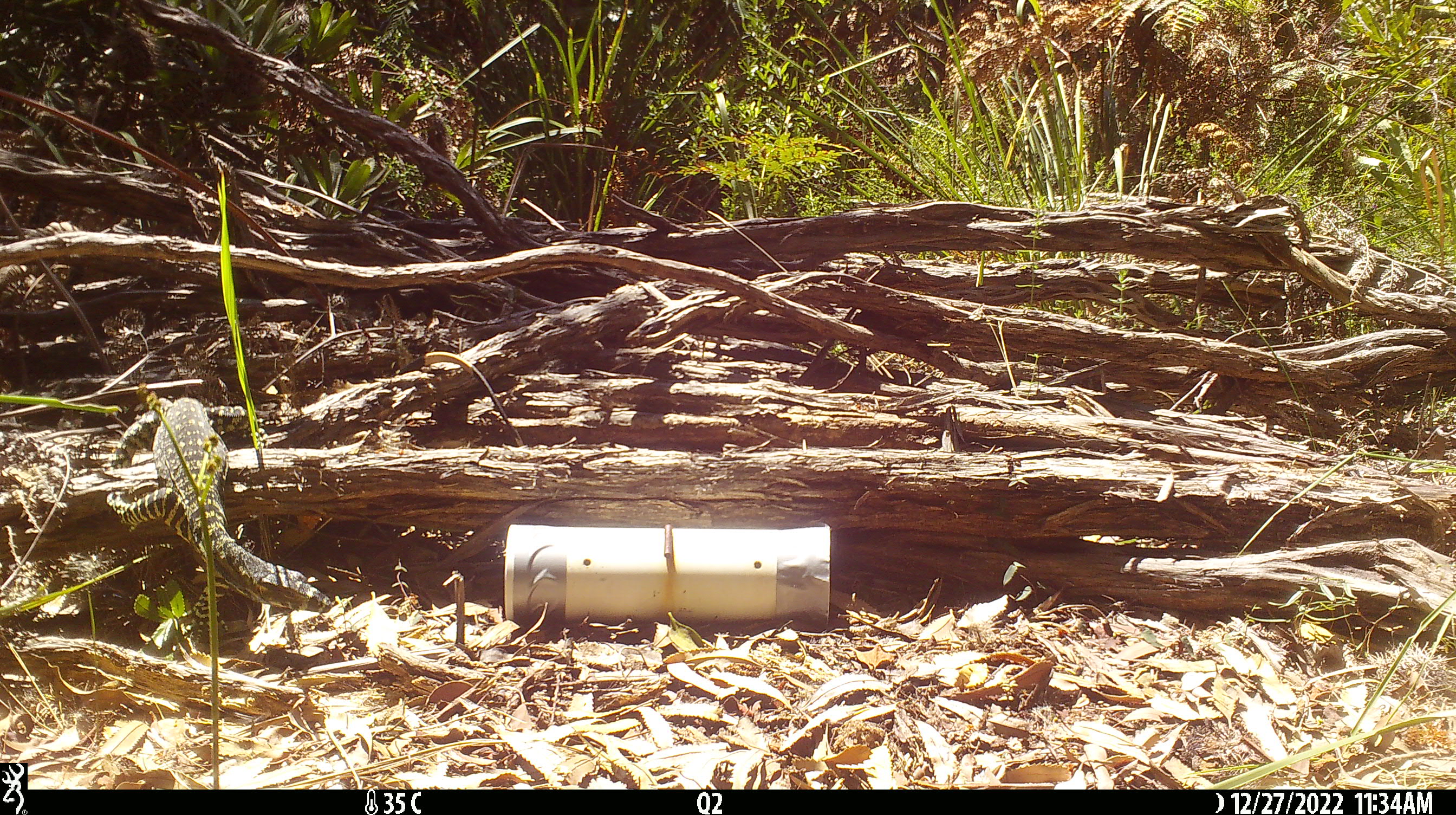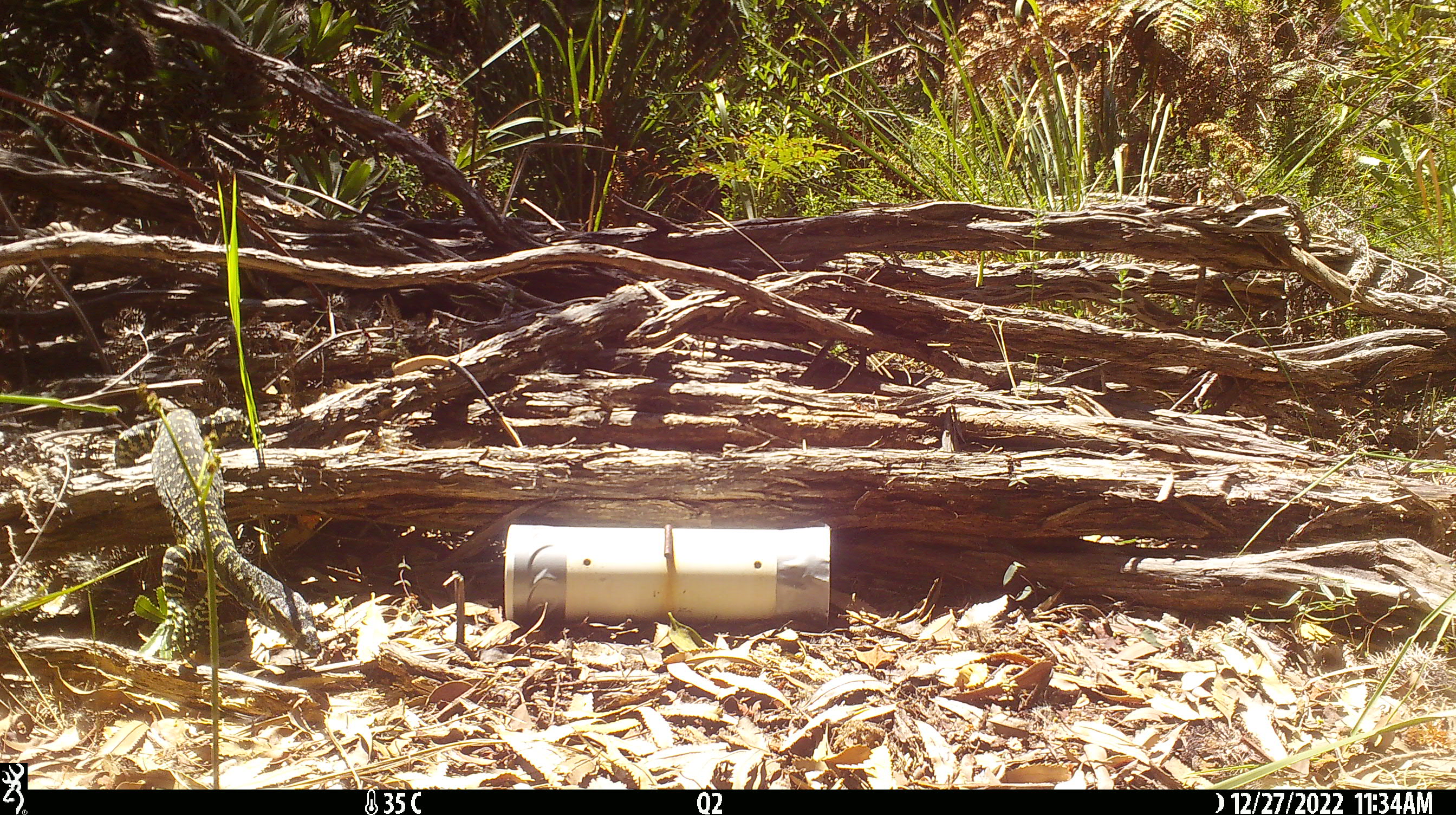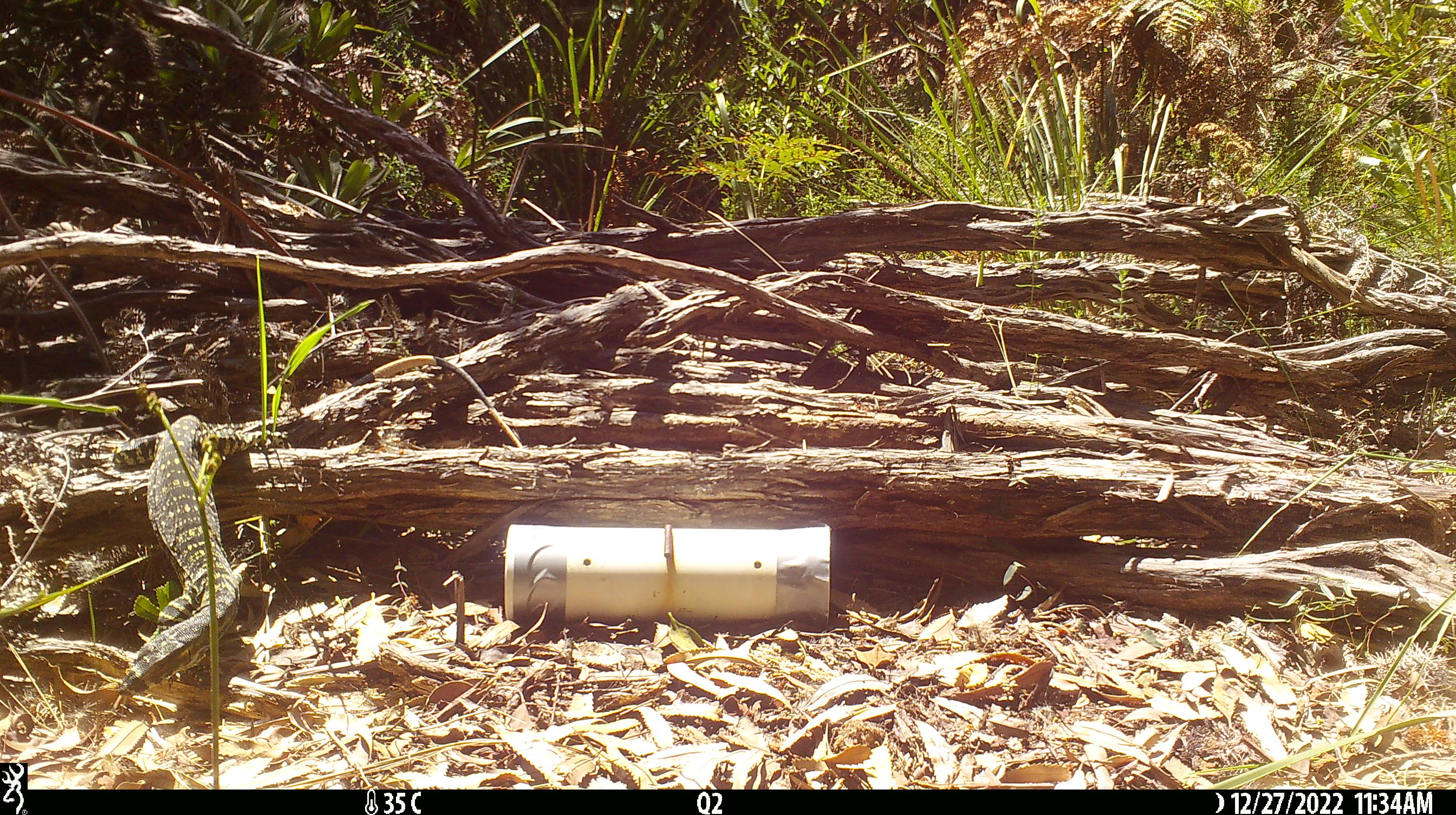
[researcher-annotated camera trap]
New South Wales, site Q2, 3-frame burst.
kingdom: Animalia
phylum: Chordata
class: Reptilia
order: Squamata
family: Varanidae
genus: Varanus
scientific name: Varanus varius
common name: lace monitor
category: goanna